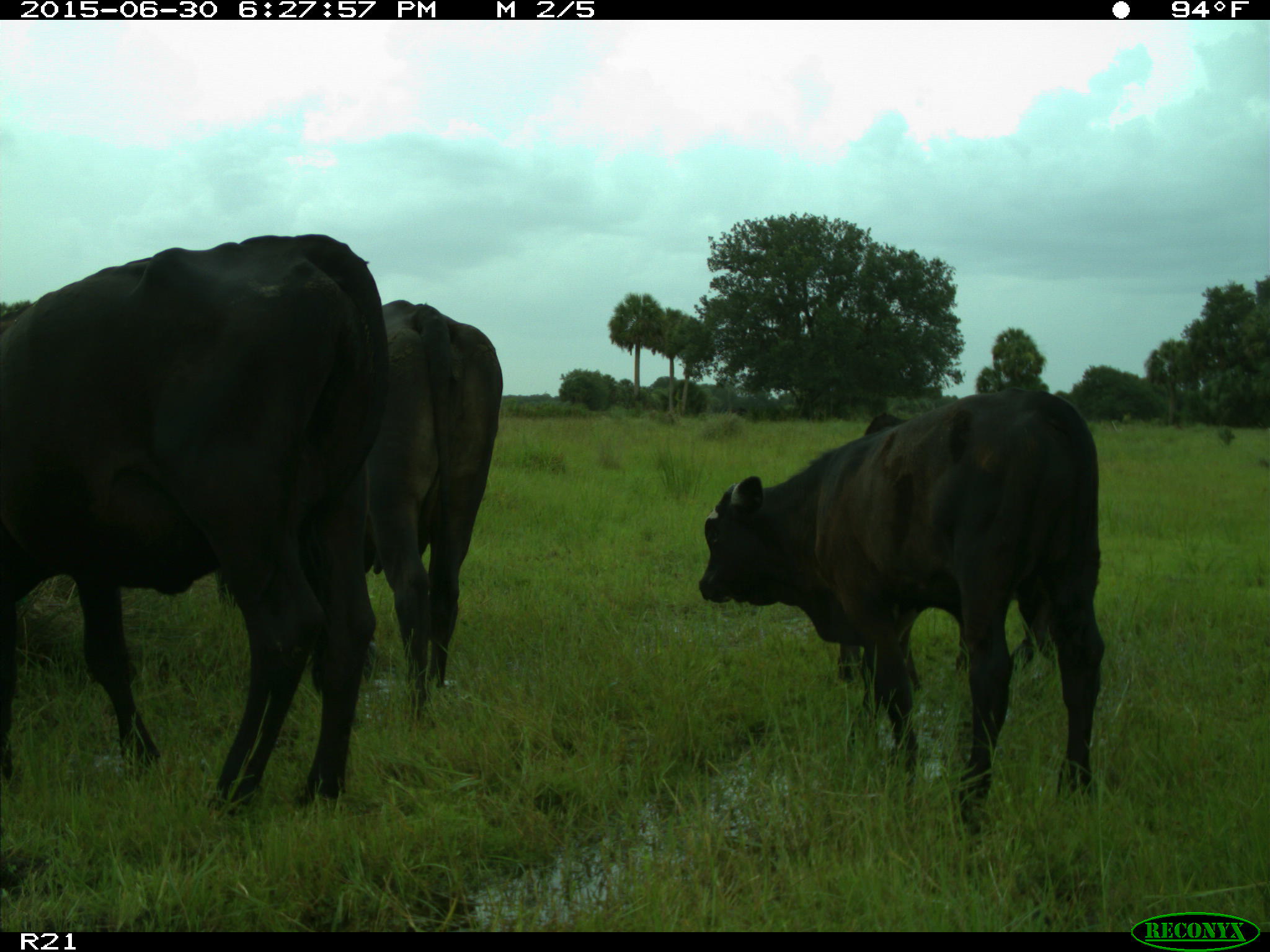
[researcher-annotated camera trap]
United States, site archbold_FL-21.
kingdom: Animalia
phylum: Chordata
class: Mammalia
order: Artiodactyla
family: Bovidae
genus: Bos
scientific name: Bos taurus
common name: domestic cow